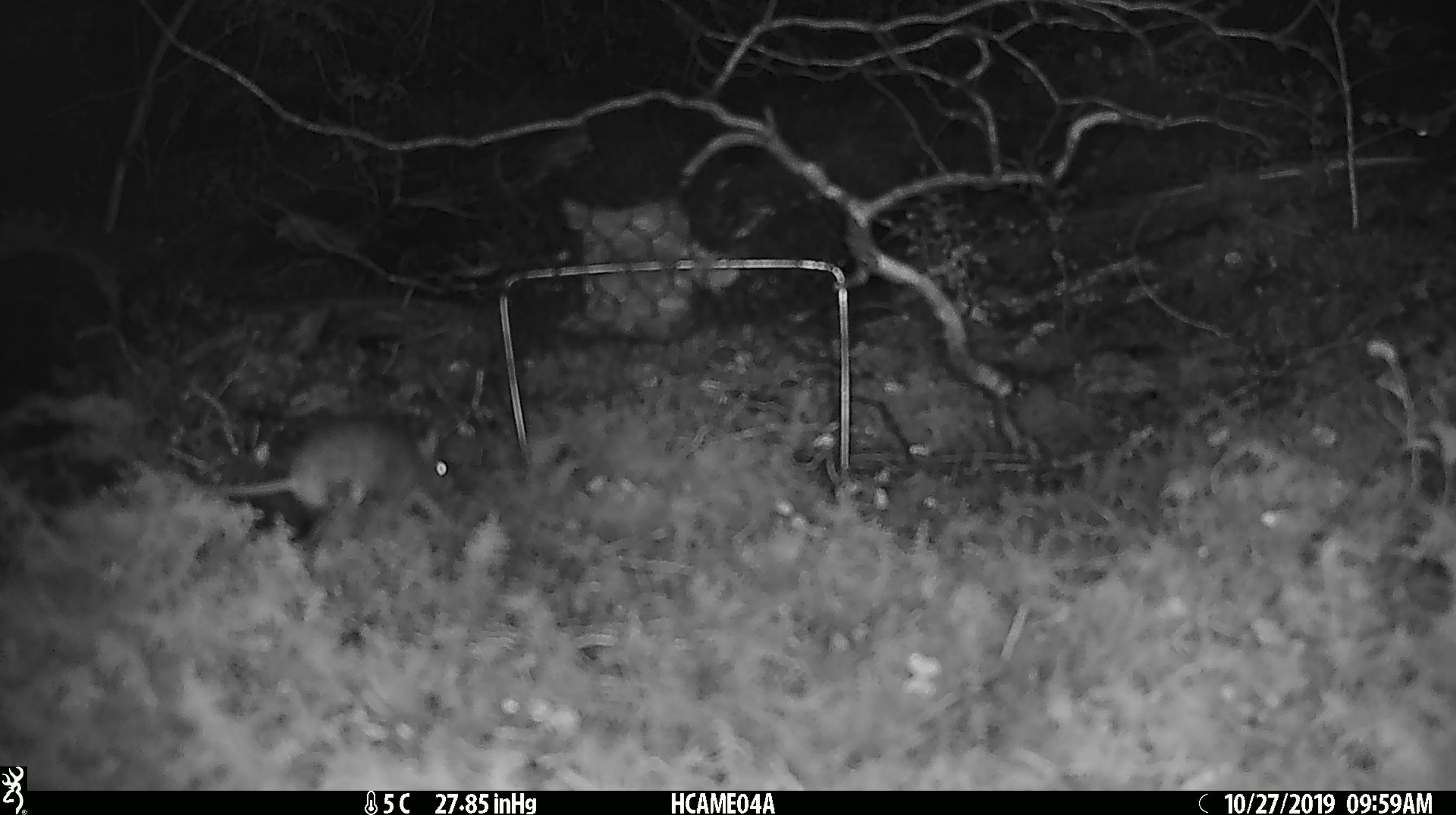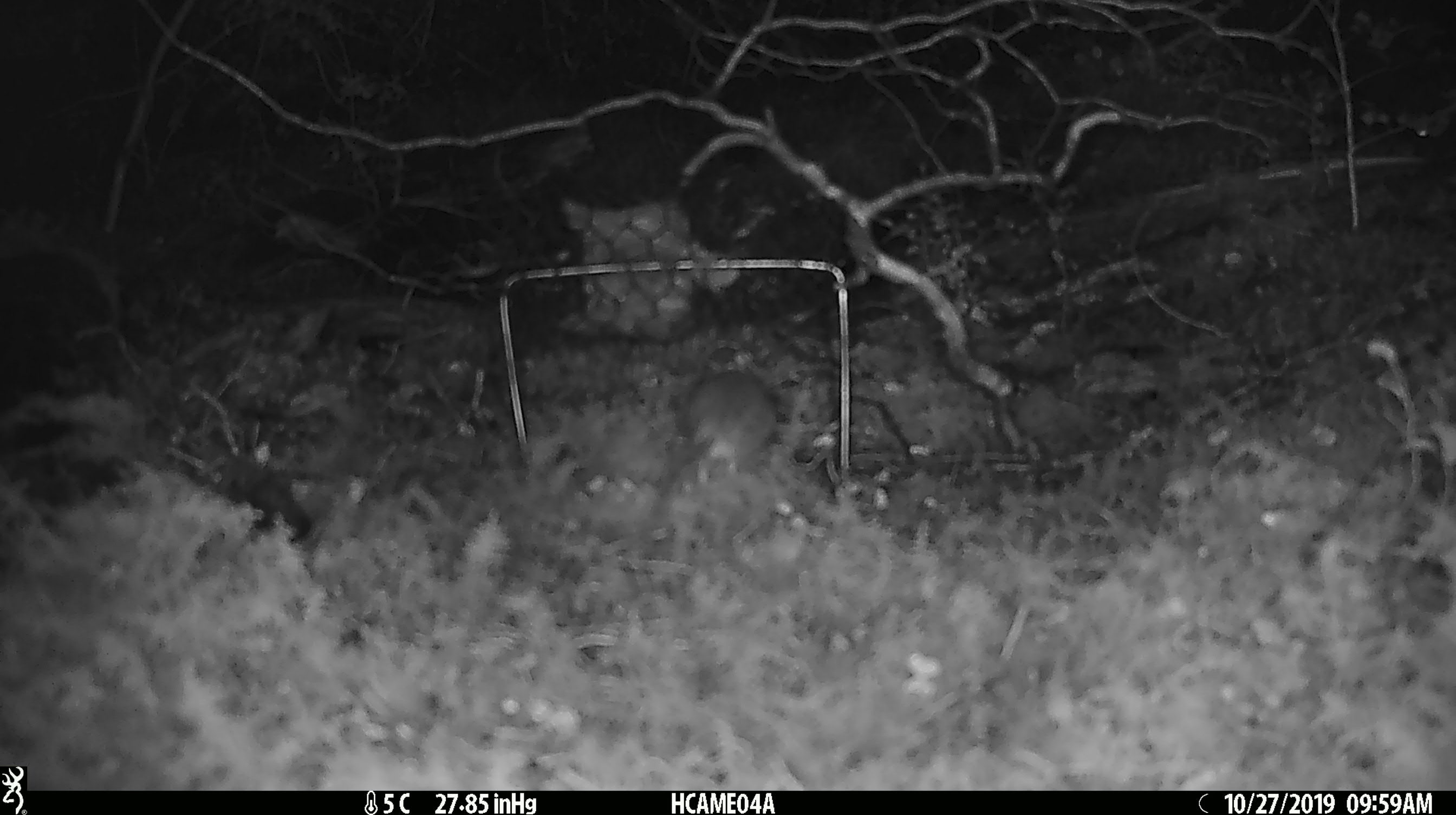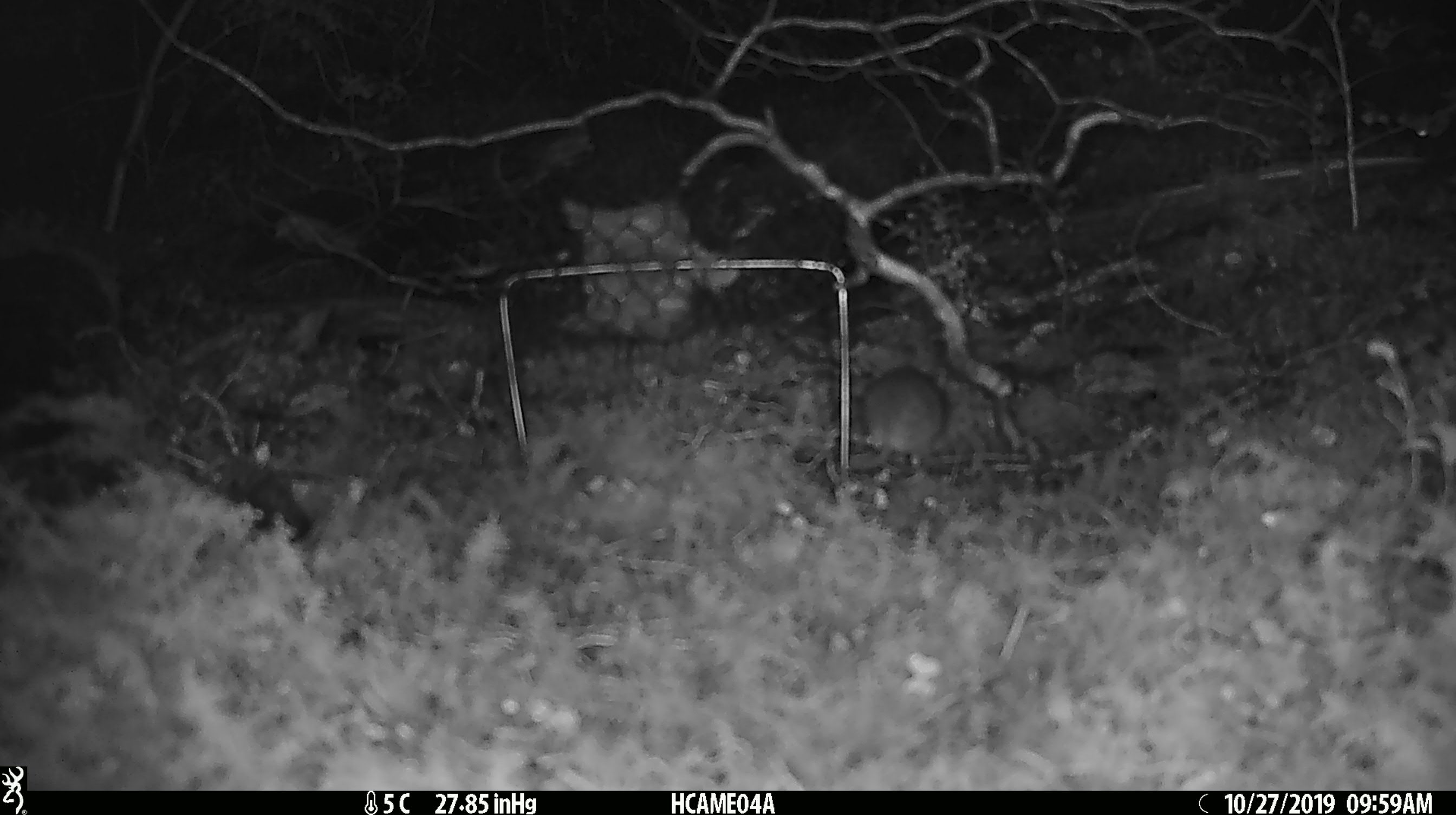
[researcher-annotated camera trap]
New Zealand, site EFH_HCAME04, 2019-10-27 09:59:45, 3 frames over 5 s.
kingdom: Animalia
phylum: Chordata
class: Mammalia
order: Rodentia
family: Muridae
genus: Mus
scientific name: Mus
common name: mouse